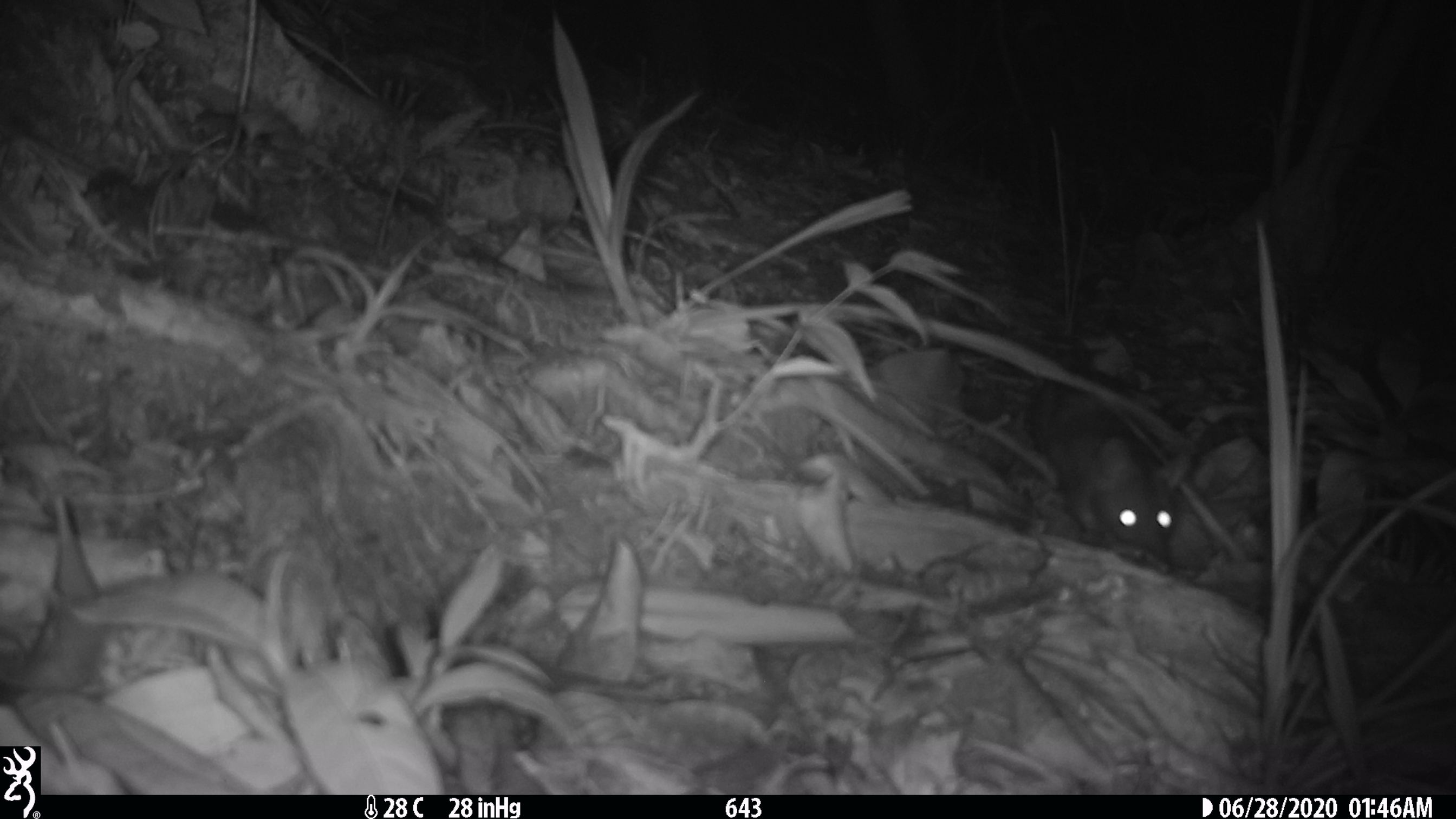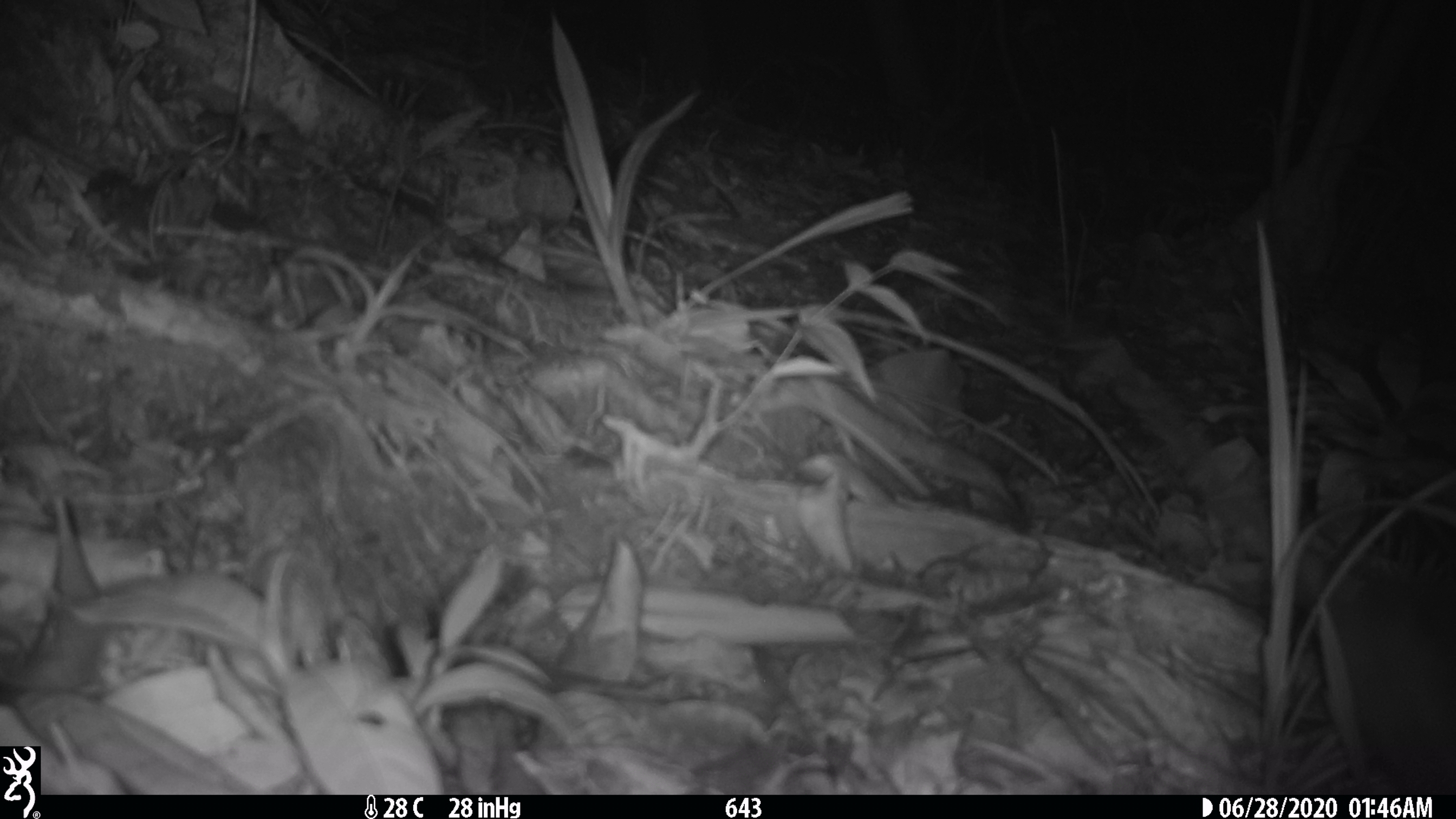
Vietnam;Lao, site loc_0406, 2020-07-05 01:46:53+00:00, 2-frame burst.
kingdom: Animalia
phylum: Chordata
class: Mammalia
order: Rodentia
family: Muridae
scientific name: Muridae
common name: old-world mice and rats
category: unidentified murid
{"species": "unidentified murid (old-world mice and rats) (Muridae)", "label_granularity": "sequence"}